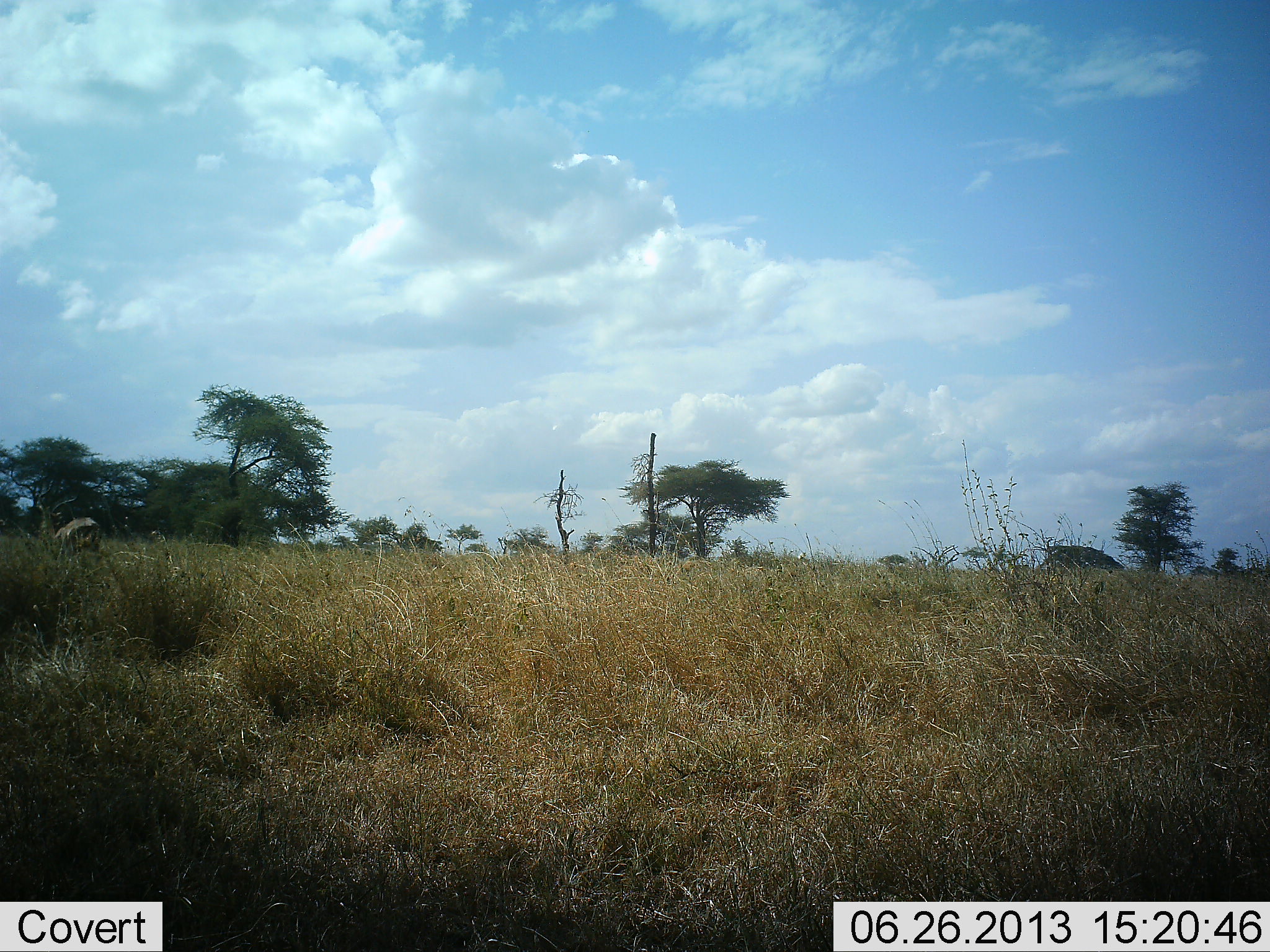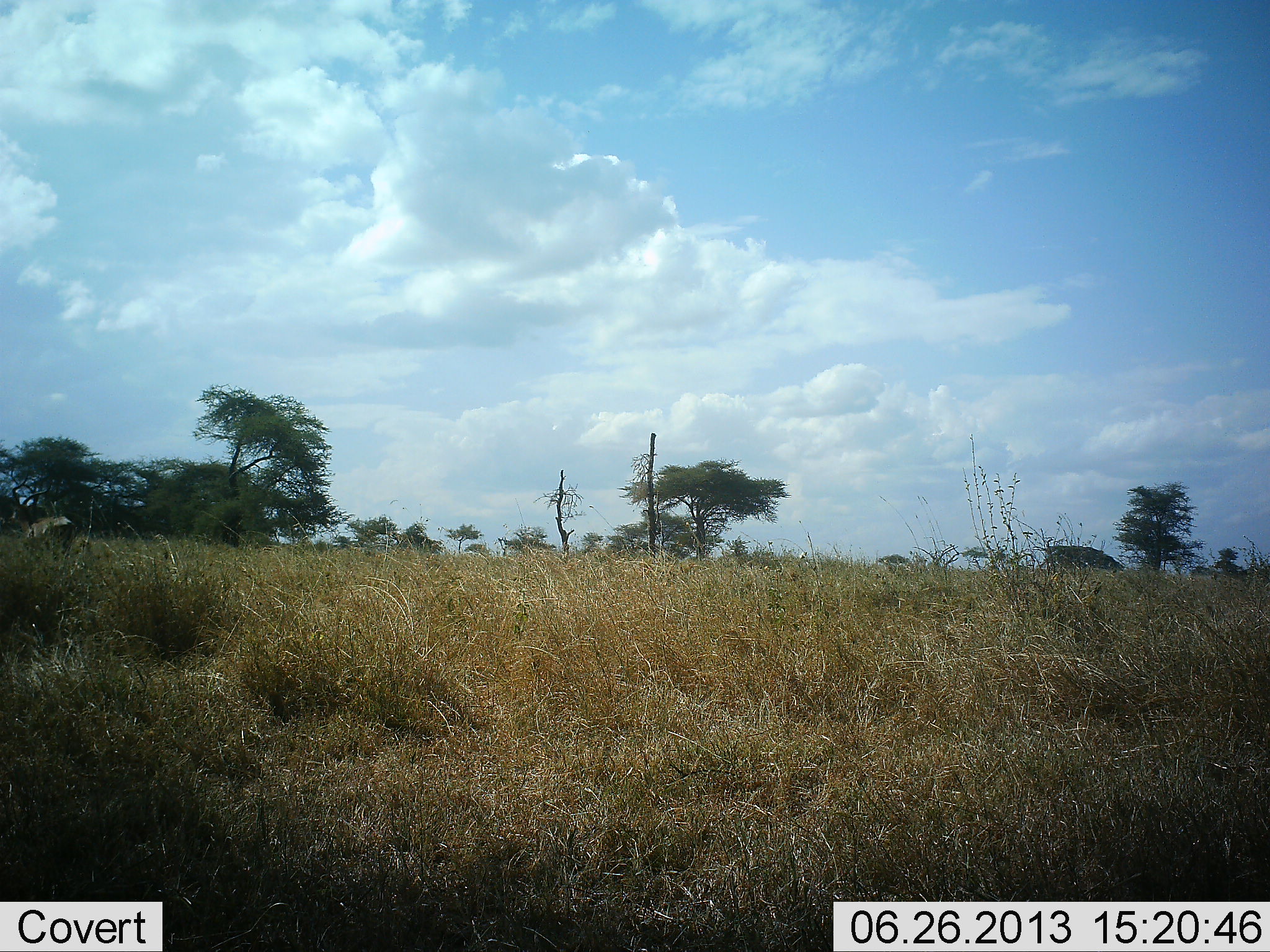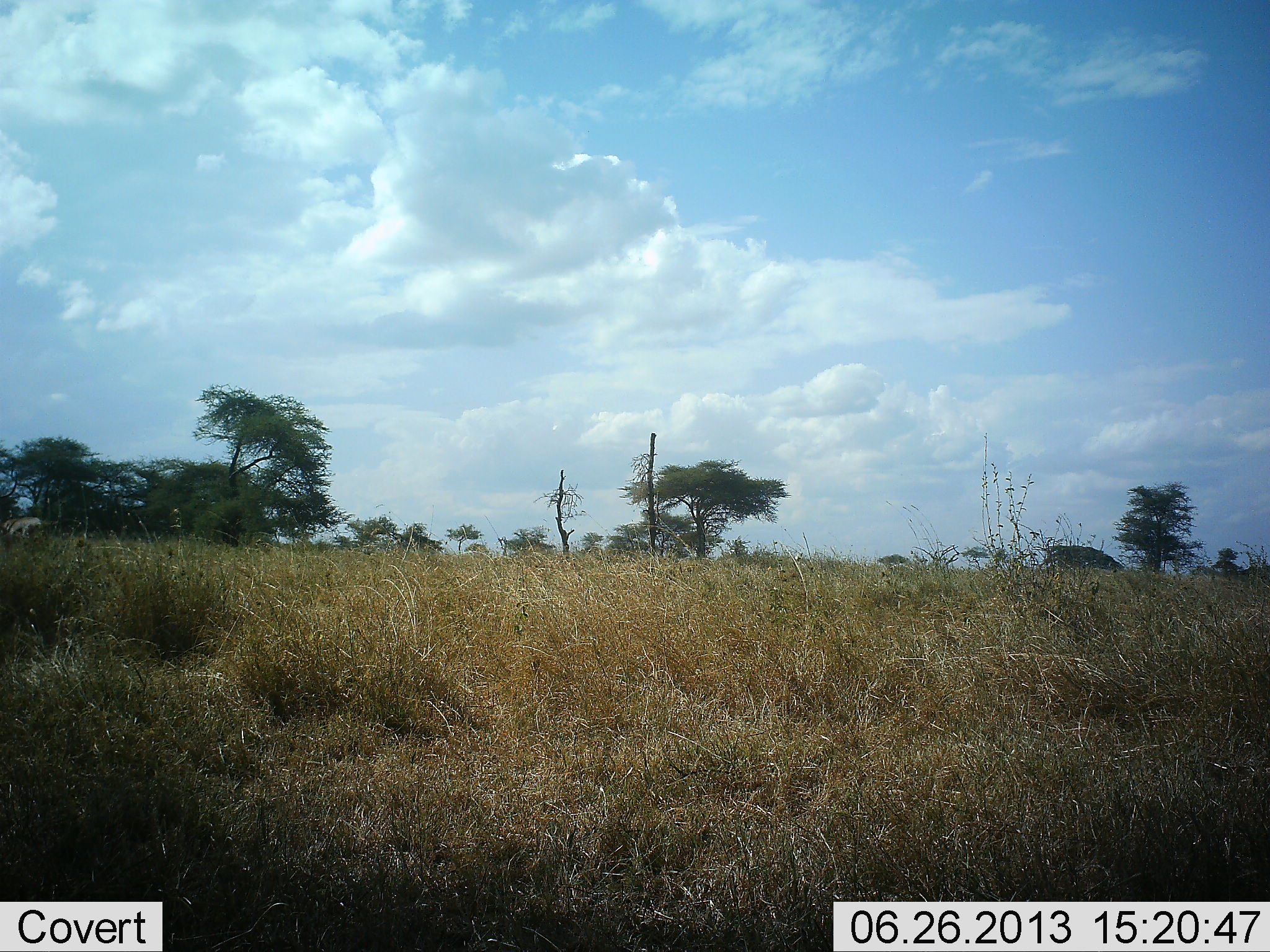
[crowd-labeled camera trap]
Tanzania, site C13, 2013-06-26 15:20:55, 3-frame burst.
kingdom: Animalia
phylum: Chordata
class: Mammalia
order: Artiodactyla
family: Bovidae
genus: Aepyceros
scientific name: Aepyceros melampus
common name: impala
Impala (Aepyceros melampus), count 1. Behavior (volunteer vote fractions): standing 0%, resting 0%, moving 100%, interacting 0%. Young present (vote fraction): 0%. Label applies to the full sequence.